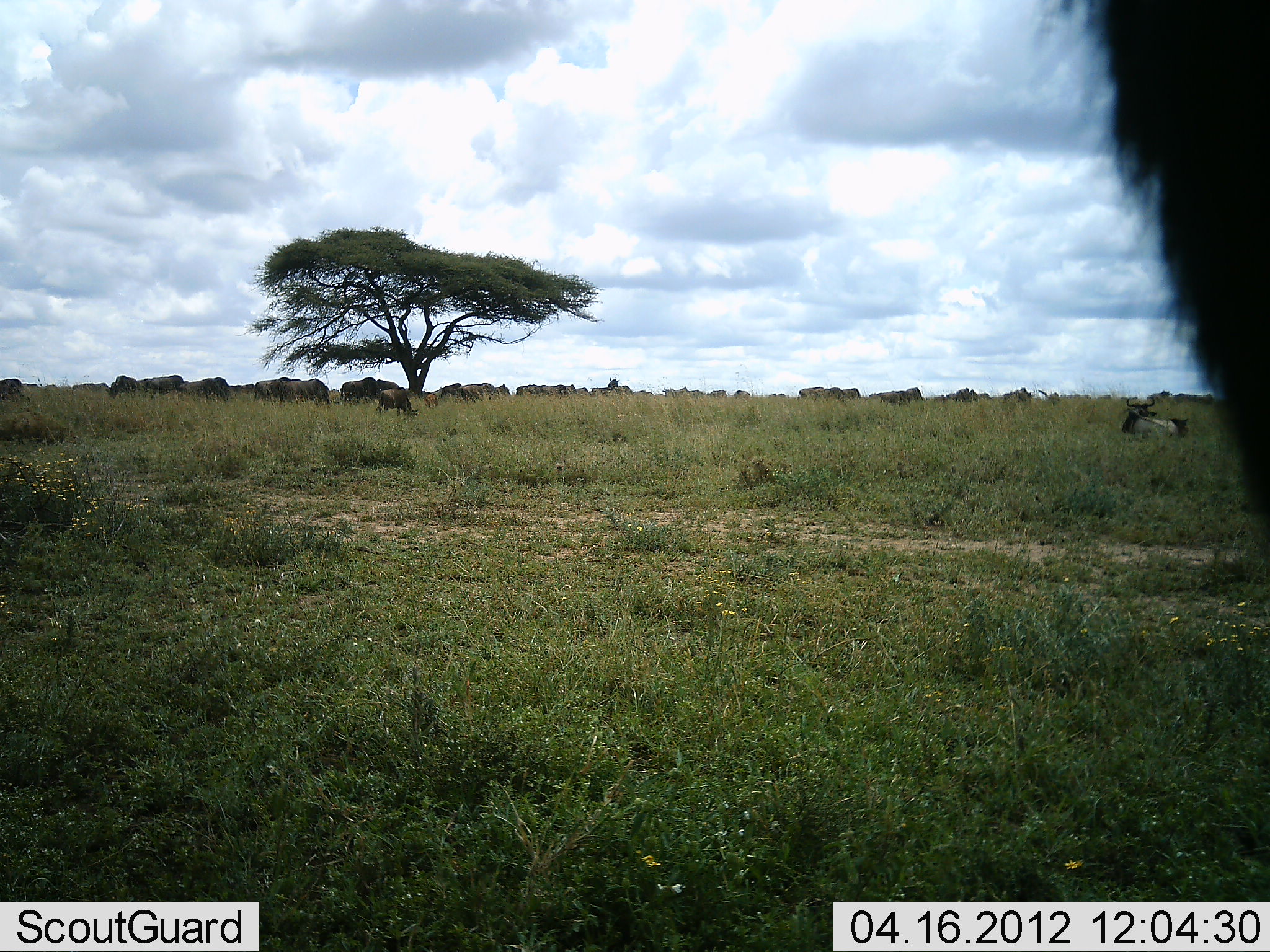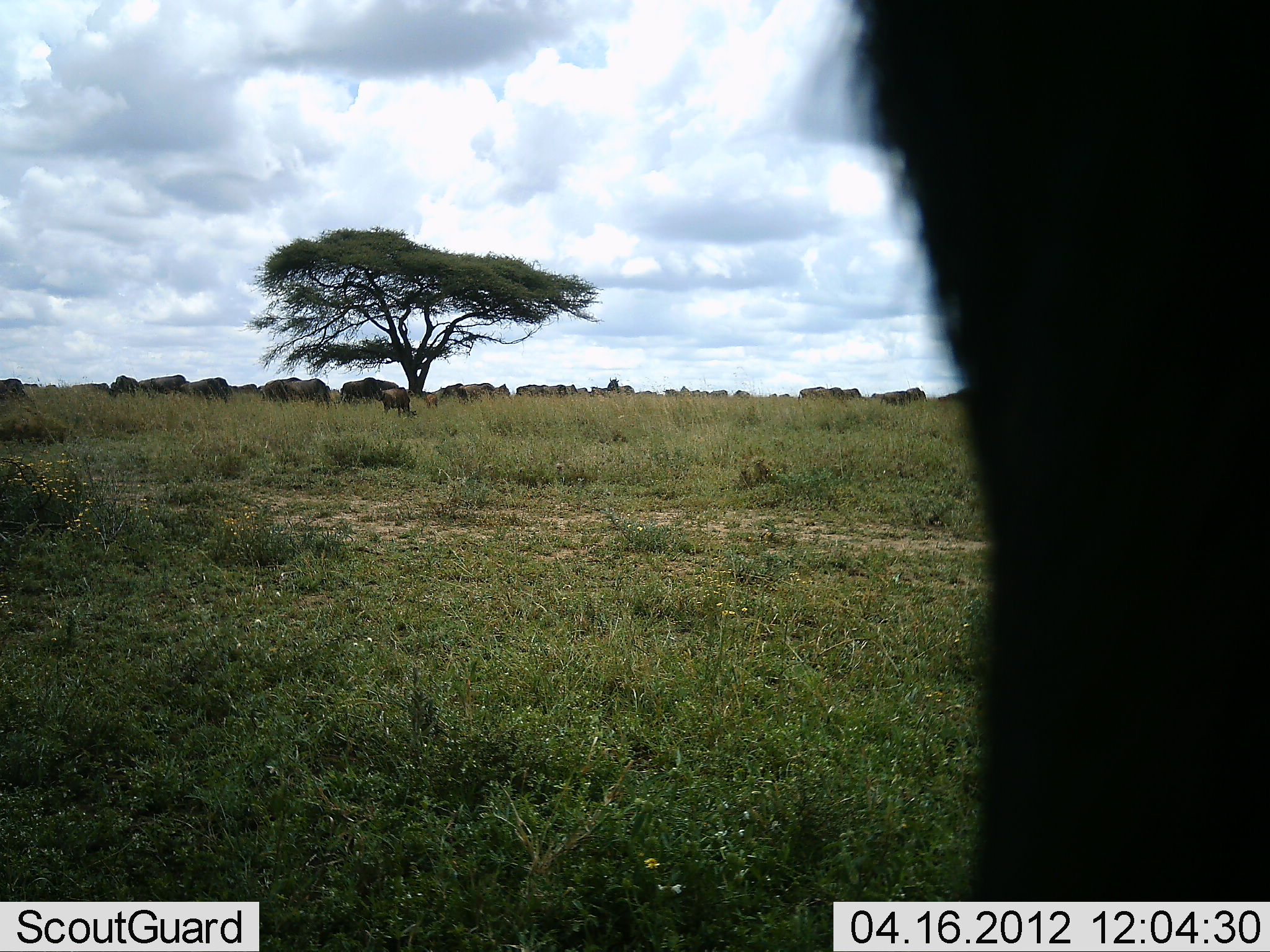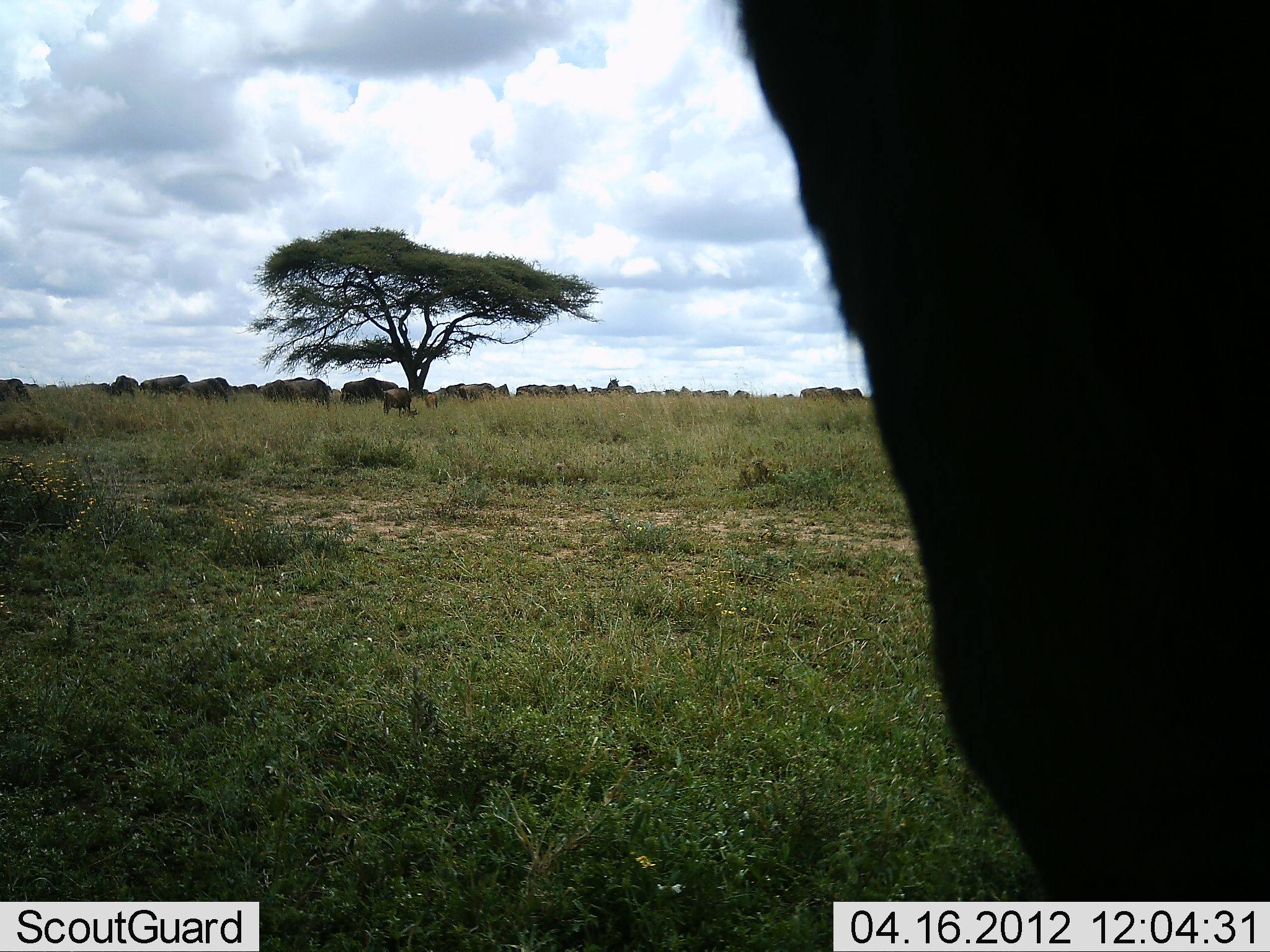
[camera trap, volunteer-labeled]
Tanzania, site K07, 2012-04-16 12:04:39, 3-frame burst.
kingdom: Animalia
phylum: Chordata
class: Mammalia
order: Artiodactyla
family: Bovidae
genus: Connochaetes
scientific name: Connochaetes taurinus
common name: blue wildebeest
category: wildebeest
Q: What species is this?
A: Wildebeest (blue wildebeest) (Connochaetes taurinus).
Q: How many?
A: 11-50.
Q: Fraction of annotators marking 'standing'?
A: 27%.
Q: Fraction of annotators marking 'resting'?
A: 27%.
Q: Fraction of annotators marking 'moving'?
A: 45%.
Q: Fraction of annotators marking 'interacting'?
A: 0%.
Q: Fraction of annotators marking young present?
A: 0%.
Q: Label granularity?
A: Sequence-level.